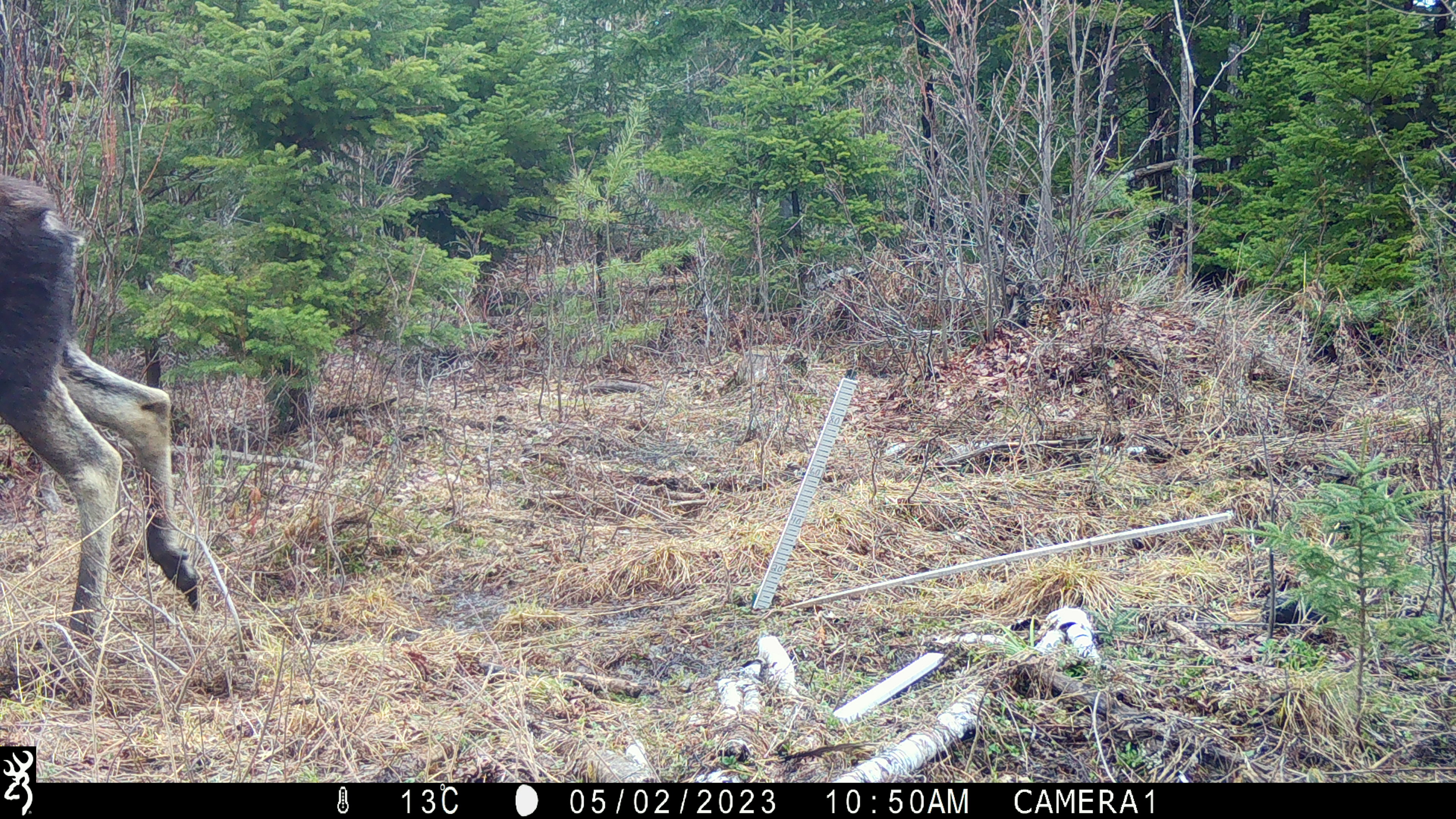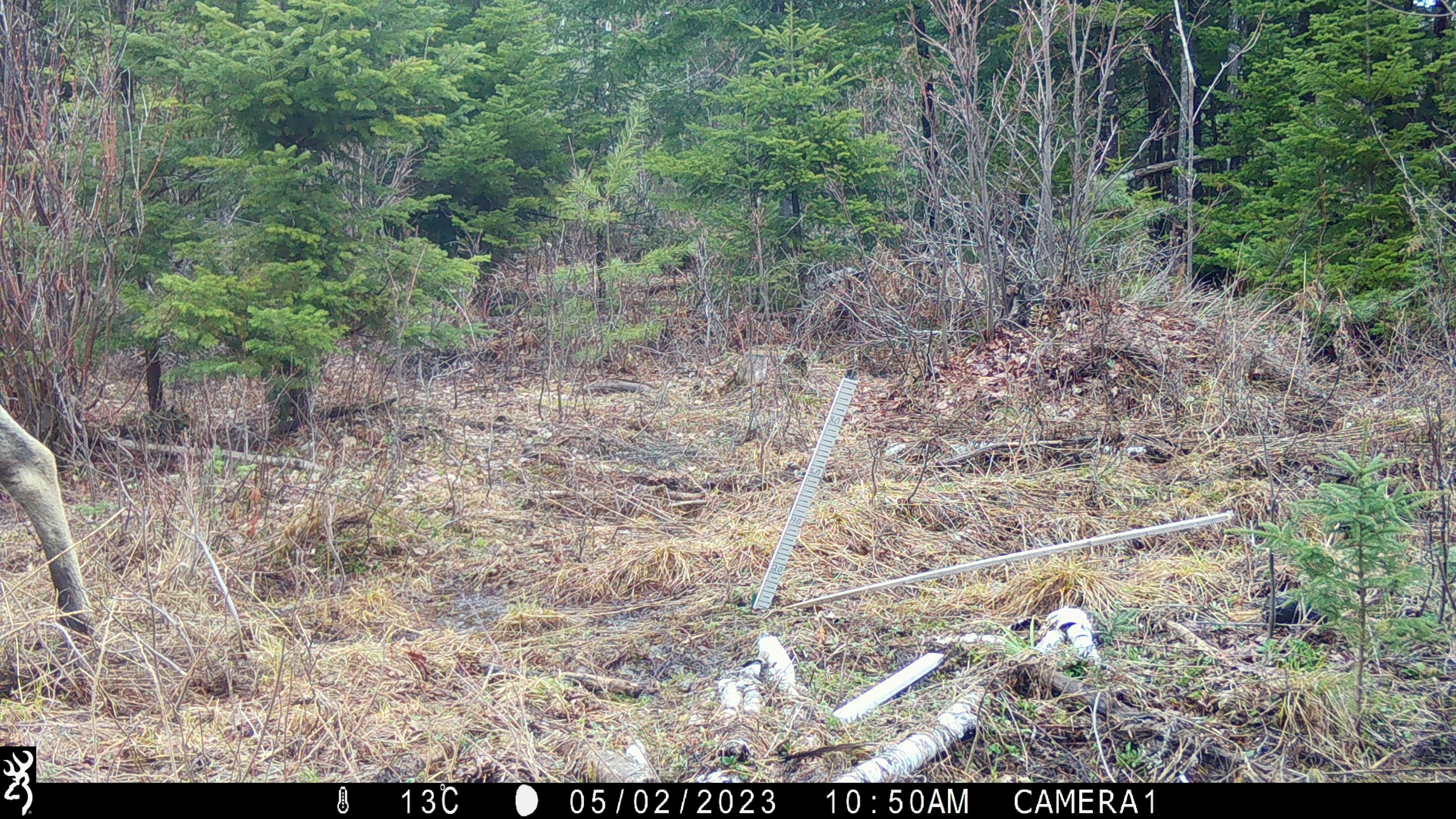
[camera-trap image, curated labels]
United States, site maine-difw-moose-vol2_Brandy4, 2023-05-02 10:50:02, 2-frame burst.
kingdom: Animalia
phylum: Chordata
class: Mammalia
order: Artiodactyla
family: Cervidae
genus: Alces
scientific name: Alces alces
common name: moose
Moose (Alces alces).